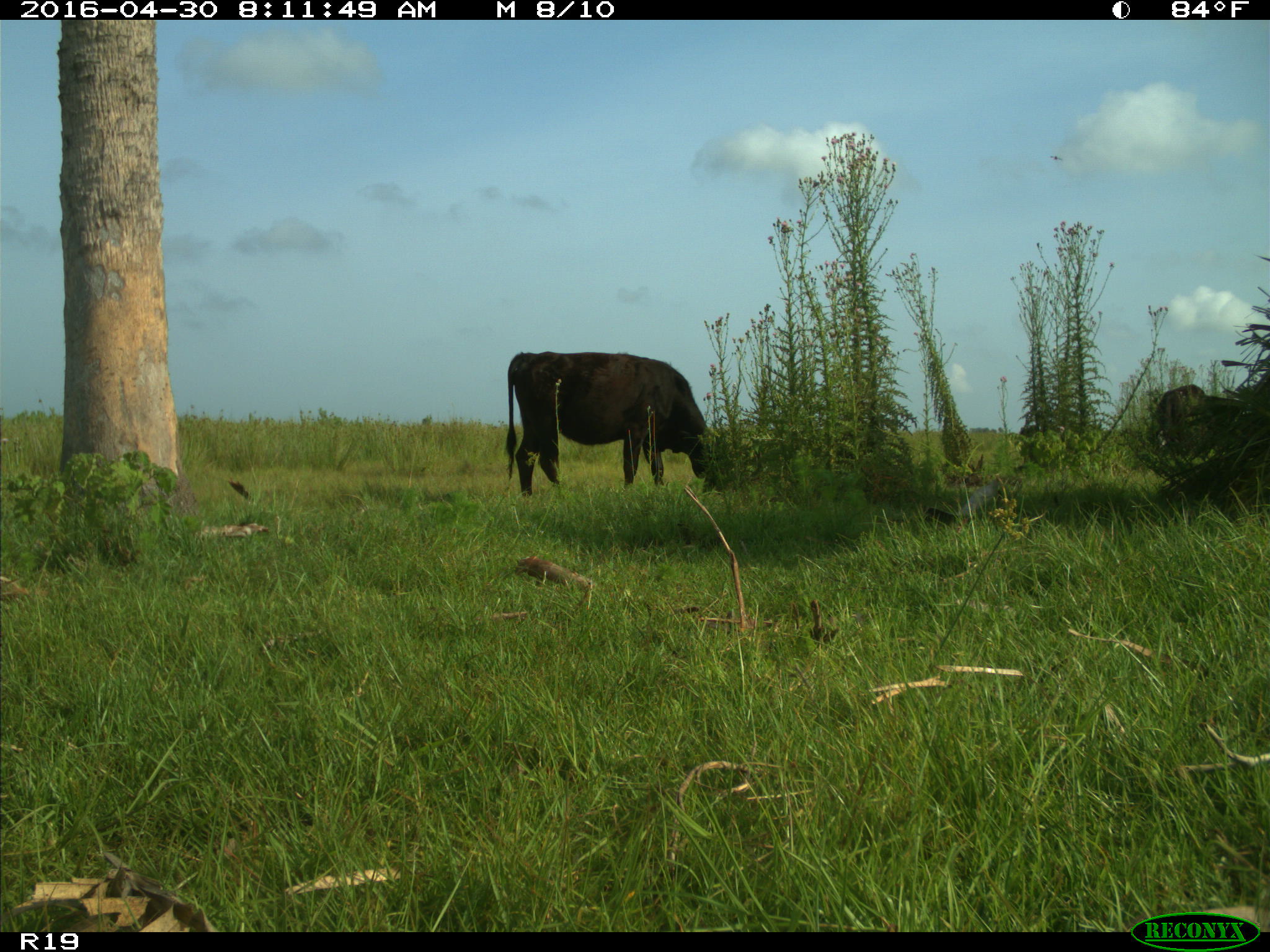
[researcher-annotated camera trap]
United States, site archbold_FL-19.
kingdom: Animalia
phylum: Chordata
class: Mammalia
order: Artiodactyla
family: Bovidae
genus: Bos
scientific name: Bos taurus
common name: domestic cow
Bos taurus (domestic cow).